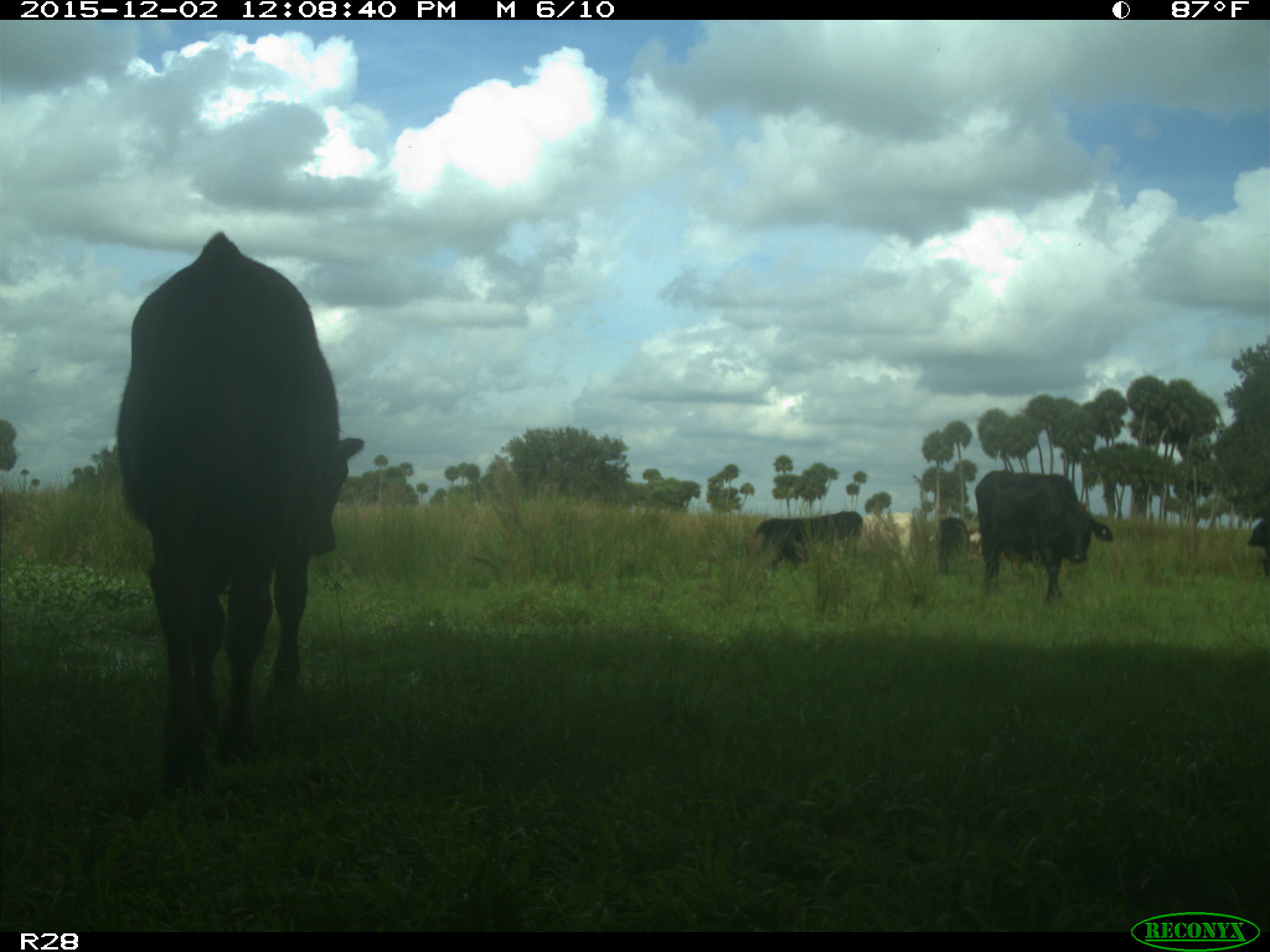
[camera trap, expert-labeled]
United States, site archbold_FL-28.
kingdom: Animalia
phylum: Chordata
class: Mammalia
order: Artiodactyla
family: Bovidae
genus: Bos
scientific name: Bos taurus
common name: domestic cow